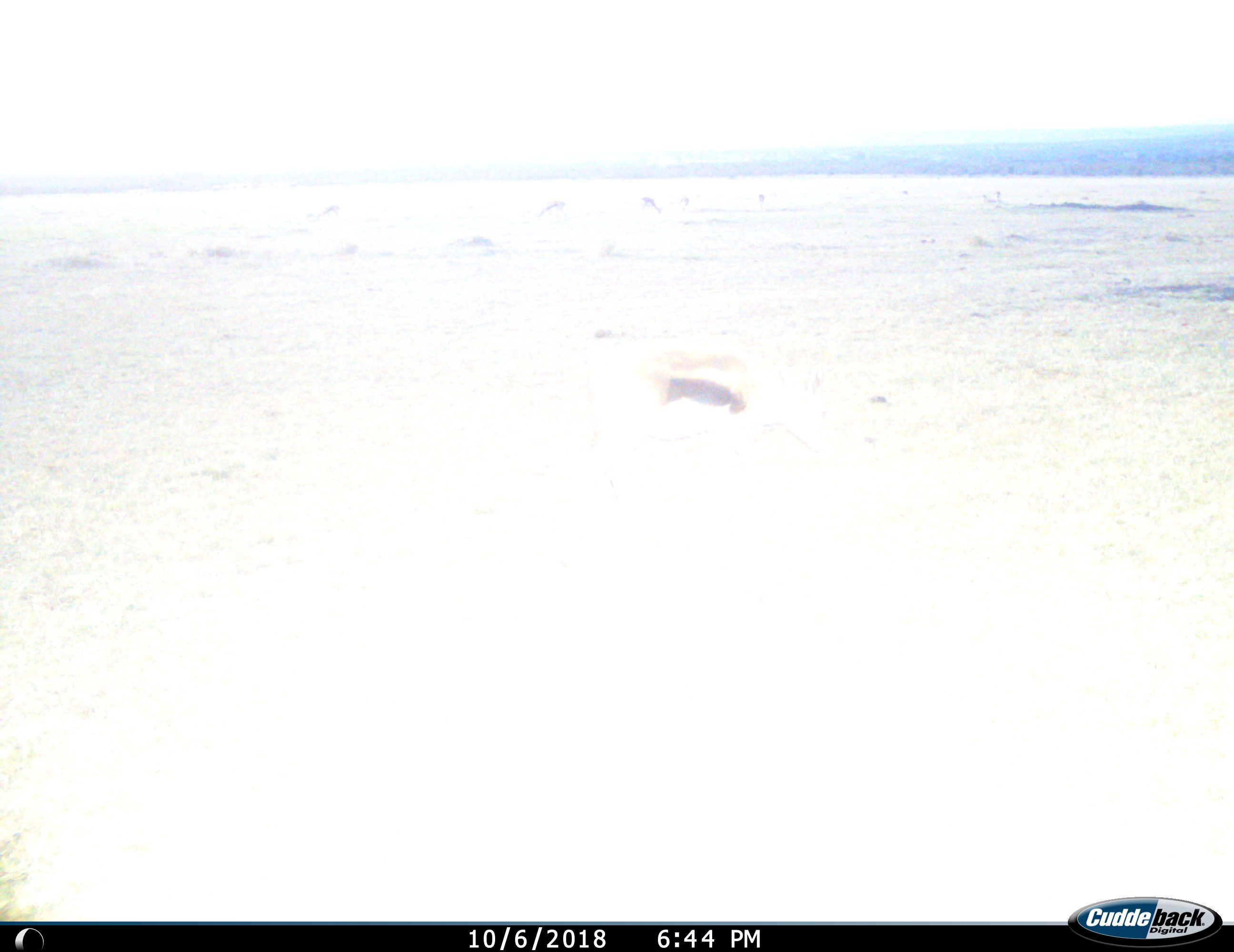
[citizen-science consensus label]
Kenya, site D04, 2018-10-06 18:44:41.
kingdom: Animalia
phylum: Chordata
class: Mammalia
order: Artiodactyla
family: Bovidae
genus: Eudorcas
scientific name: Eudorcas thomsonii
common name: thomson's gazelle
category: gazellethomsons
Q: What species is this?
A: Gazellethomsons (thomson's gazelle) (Eudorcas thomsonii).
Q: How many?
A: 7.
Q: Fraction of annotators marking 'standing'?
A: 25%.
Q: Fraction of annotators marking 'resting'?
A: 0%.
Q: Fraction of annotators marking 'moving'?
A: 25%.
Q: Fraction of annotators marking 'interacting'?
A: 0%.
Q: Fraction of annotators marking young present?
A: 0%.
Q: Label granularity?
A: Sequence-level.